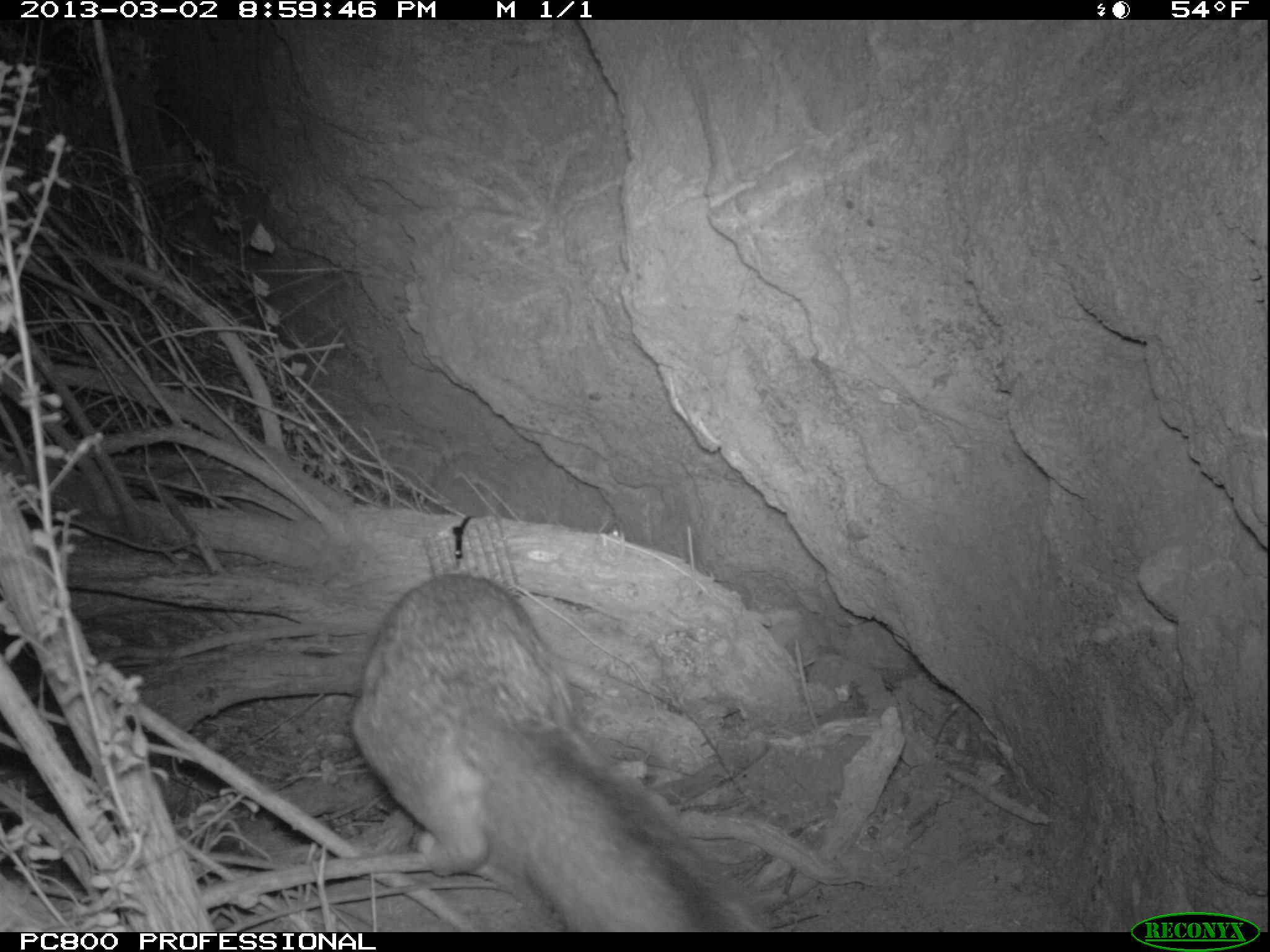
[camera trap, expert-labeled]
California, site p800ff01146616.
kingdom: Animalia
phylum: Chordata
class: Mammalia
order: Carnivora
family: Canidae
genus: Urocyon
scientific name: Urocyon littoralis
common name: island fox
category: fox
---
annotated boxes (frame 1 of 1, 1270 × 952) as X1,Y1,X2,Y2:
fox: 353,572,762,930